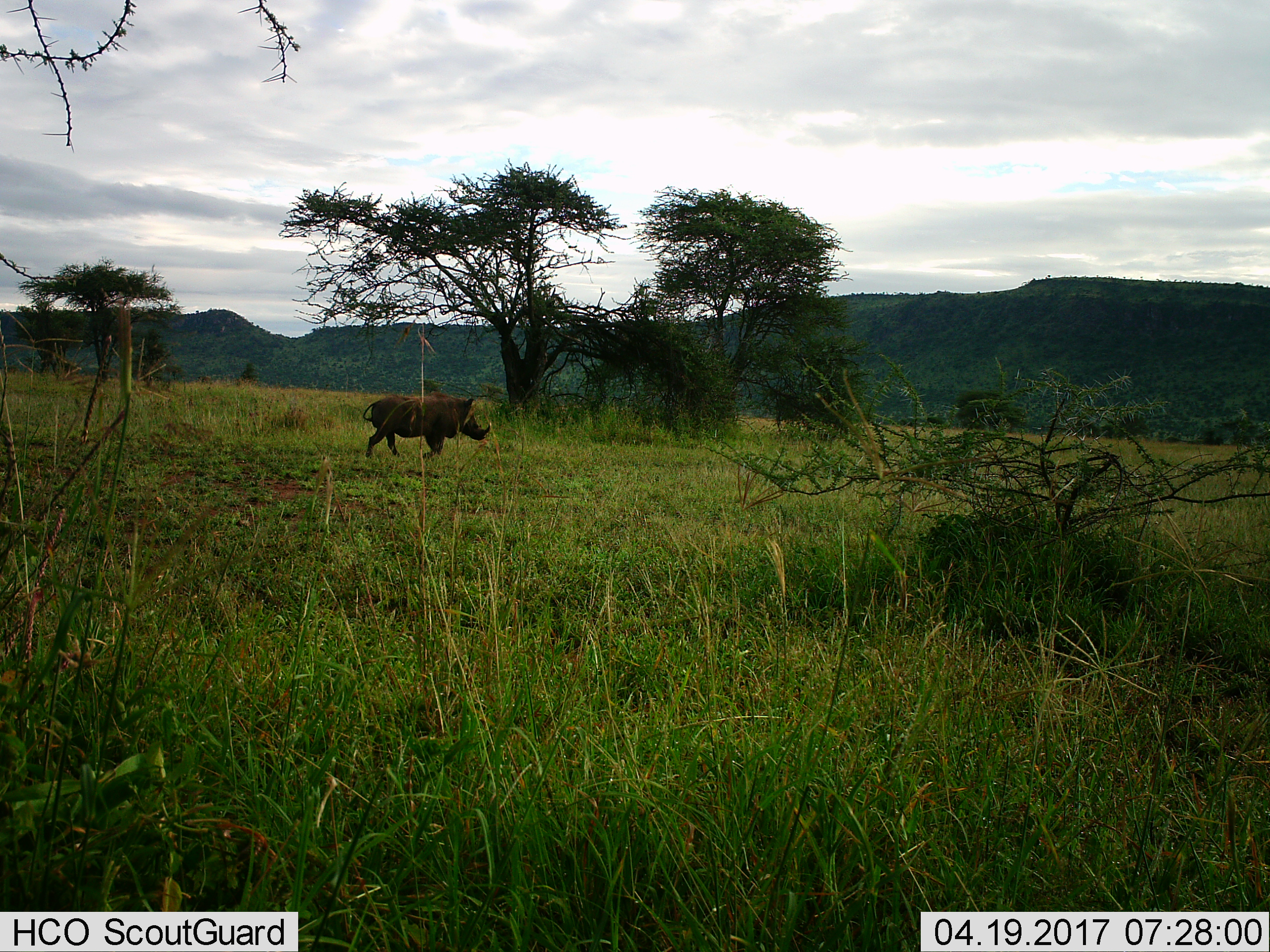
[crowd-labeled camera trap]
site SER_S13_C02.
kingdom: Animalia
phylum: Chordata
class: Mammalia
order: Artiodactyla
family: Suidae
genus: Phacochoerus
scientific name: Phacochoerus africanus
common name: warthog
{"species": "warthog (Phacochoerus africanus)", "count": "1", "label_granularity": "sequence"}